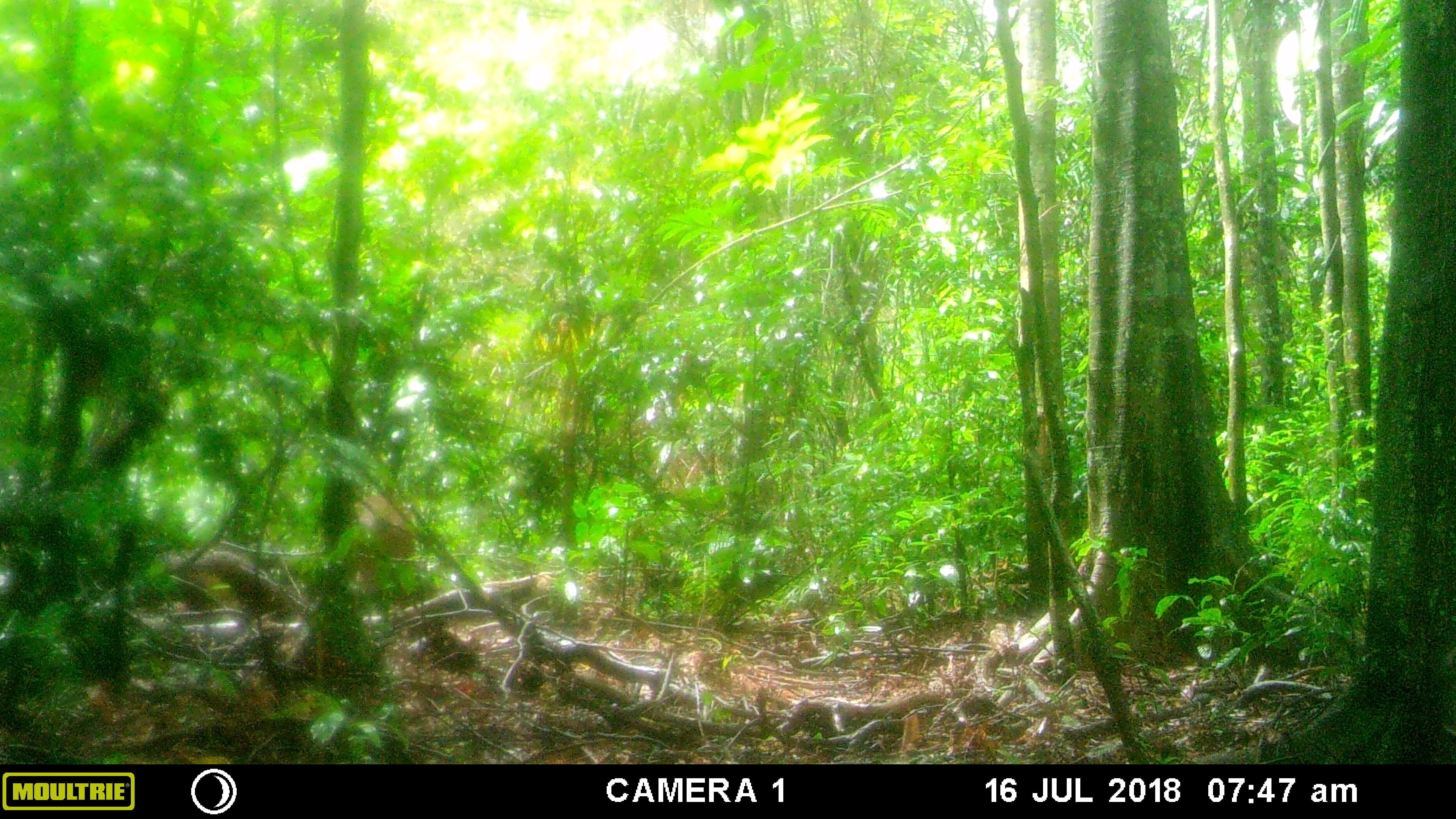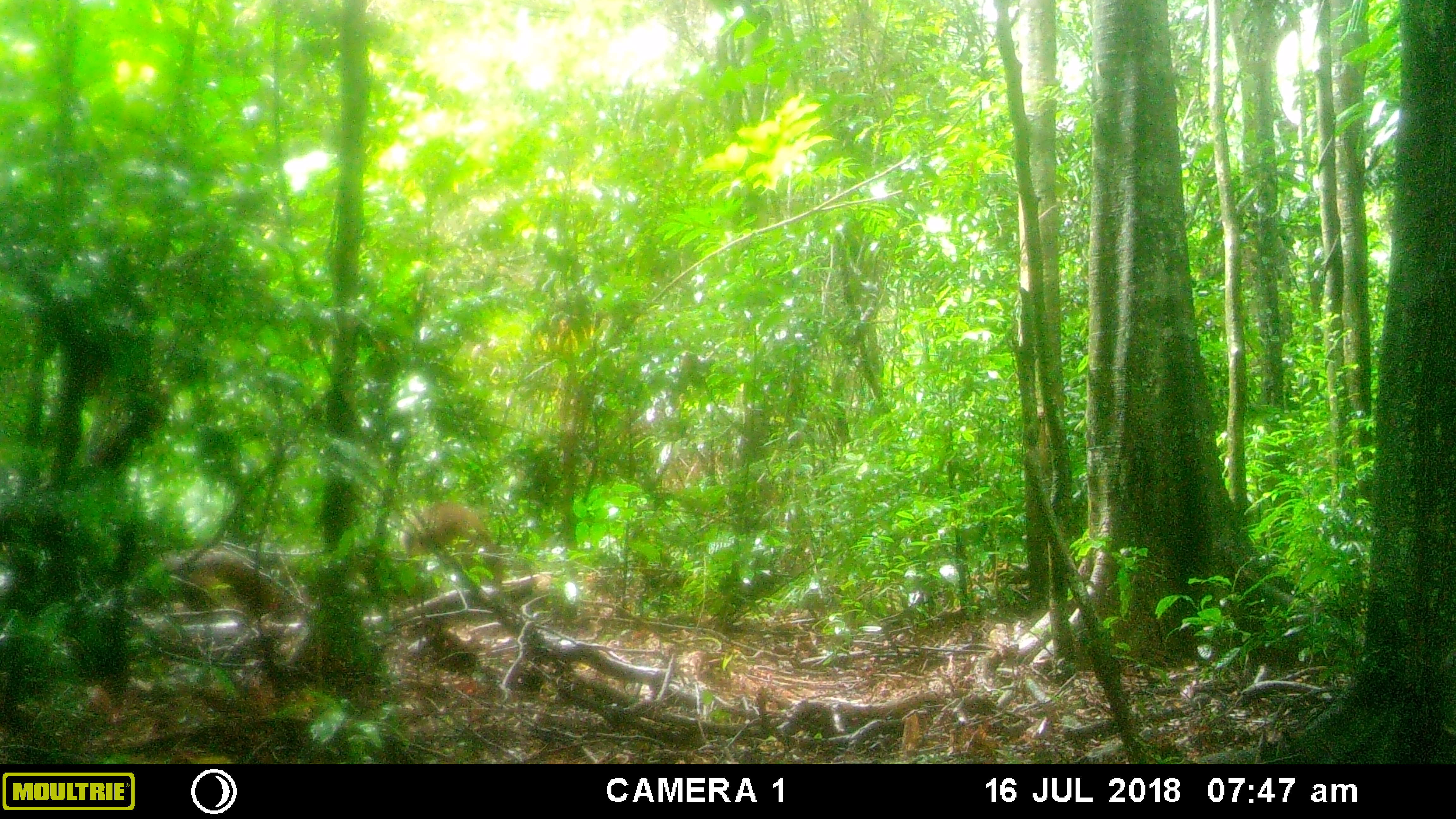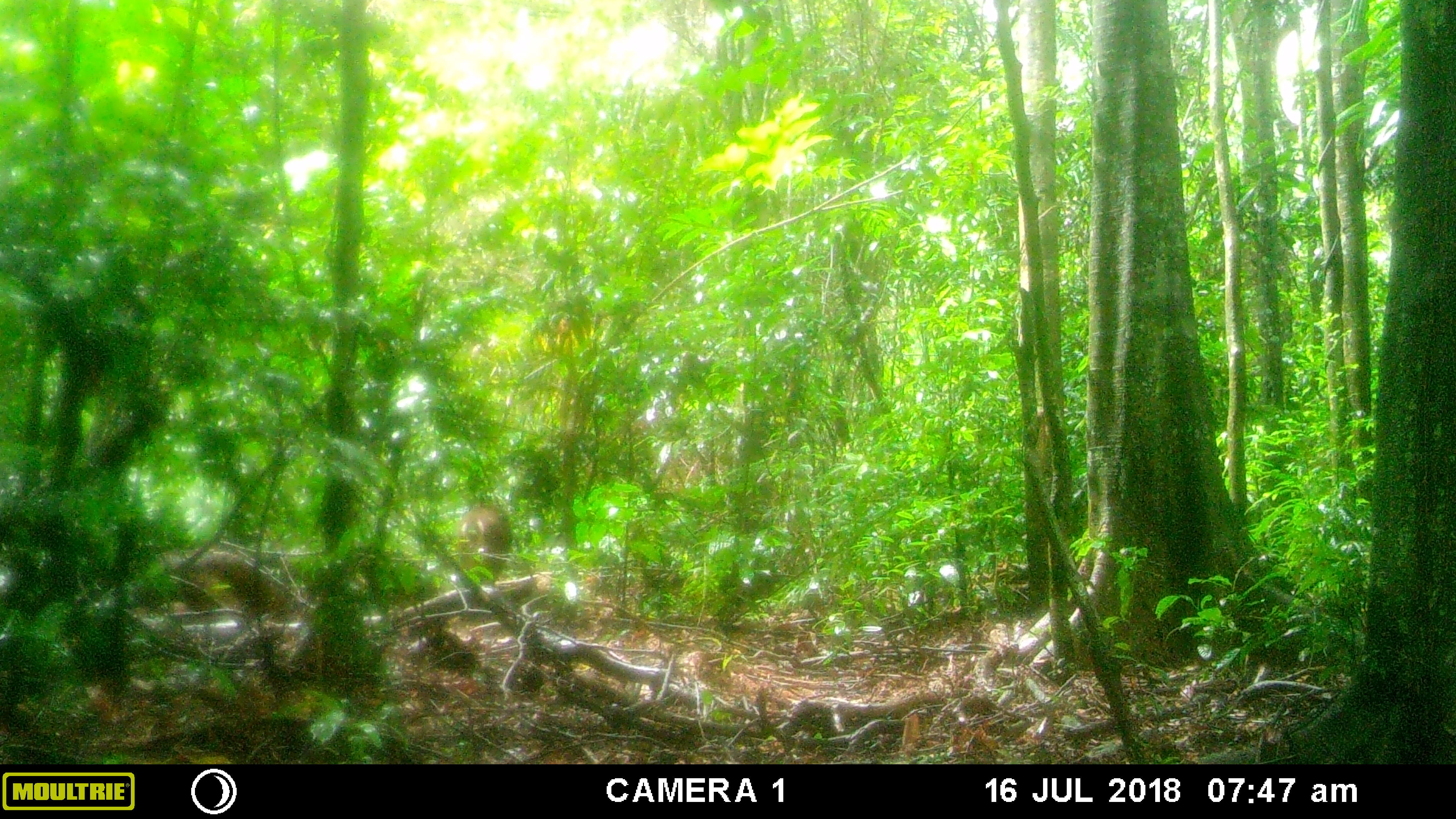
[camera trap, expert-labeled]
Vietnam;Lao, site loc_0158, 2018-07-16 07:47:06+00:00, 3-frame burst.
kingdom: Animalia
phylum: Chordata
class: Mammalia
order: Artiodactyla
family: Cervidae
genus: Muntiacus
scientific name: Muntiacus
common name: muntjacs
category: unidentified muntjac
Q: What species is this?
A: Unidentified muntjac (muntjacs) (Muntiacus).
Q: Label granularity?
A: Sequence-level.